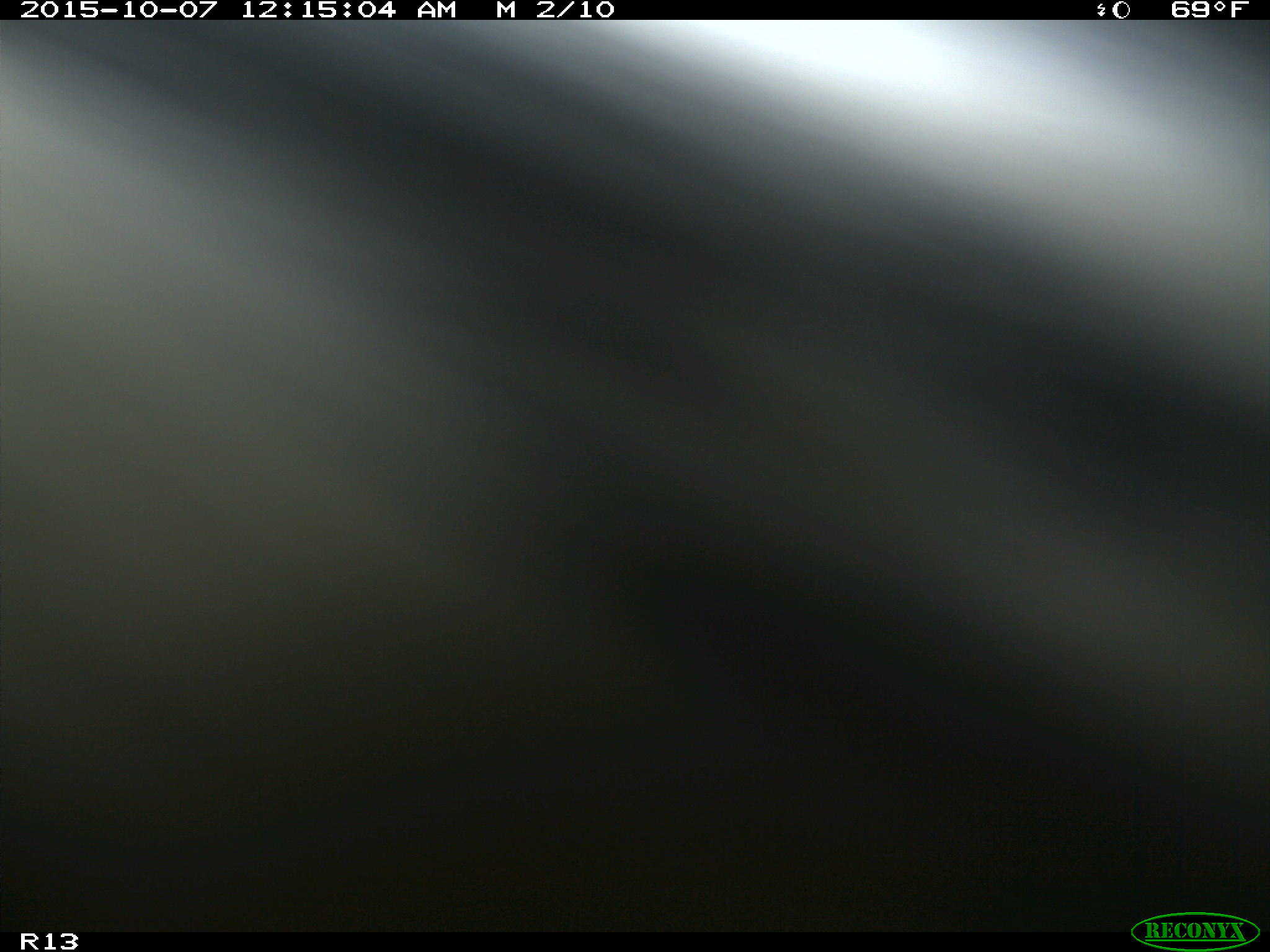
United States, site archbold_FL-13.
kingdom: Animalia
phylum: Chordata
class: Mammalia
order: Artiodactyla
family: Bovidae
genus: Bos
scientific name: Bos taurus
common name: domestic cow